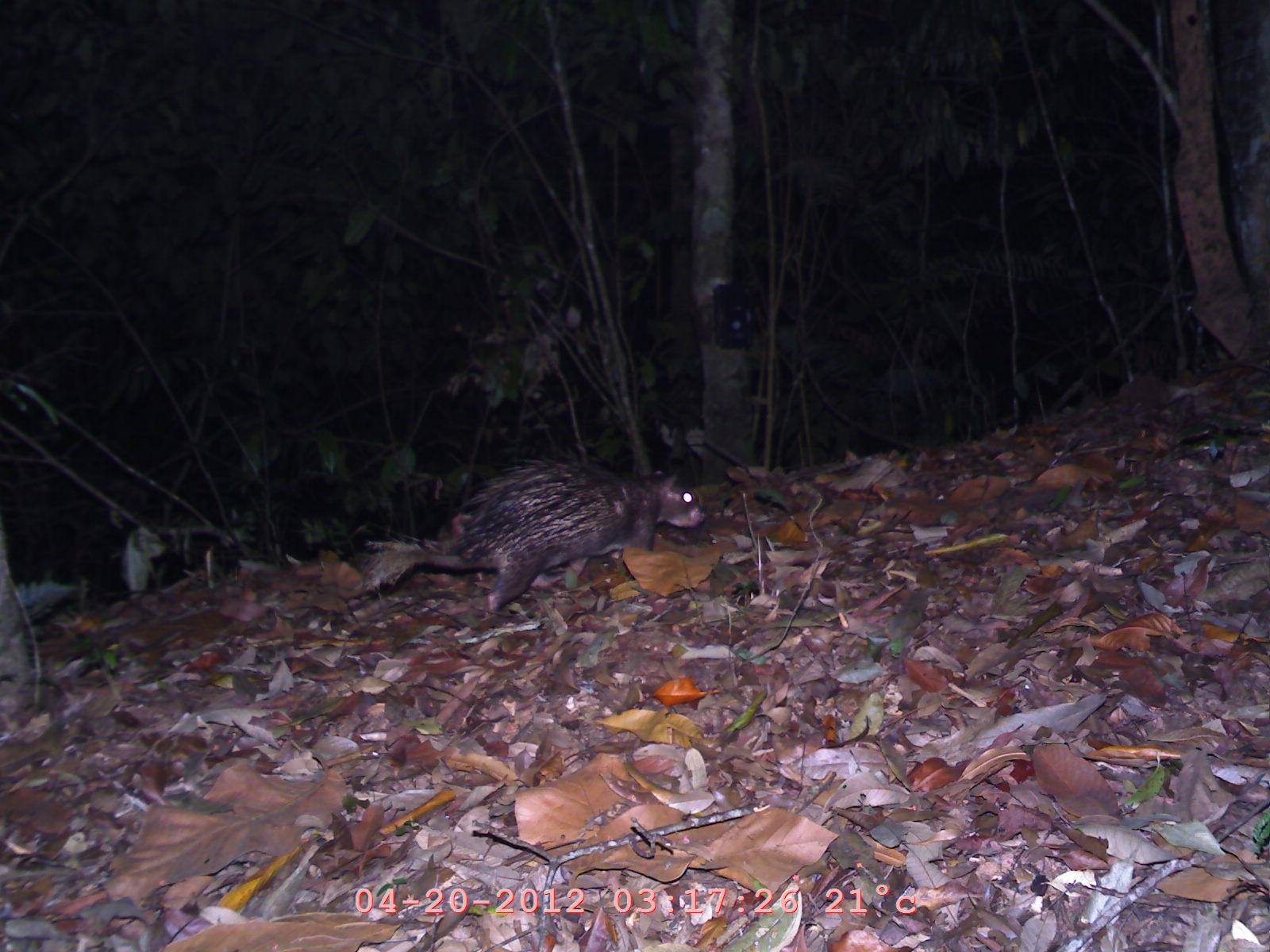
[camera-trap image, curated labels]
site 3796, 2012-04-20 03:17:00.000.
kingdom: Animalia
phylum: Chordata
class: Mammalia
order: Rodentia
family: Hystricidae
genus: Atherurus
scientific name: Atherurus macrourus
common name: asian brush-tailed porcupine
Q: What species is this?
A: Atherurus macrourus (asian brush-tailed porcupine).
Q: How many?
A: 1.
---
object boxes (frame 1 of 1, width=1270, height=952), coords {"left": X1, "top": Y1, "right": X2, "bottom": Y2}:
atherurus macrourus: {"left": 367, "top": 458, "right": 707, "bottom": 616}